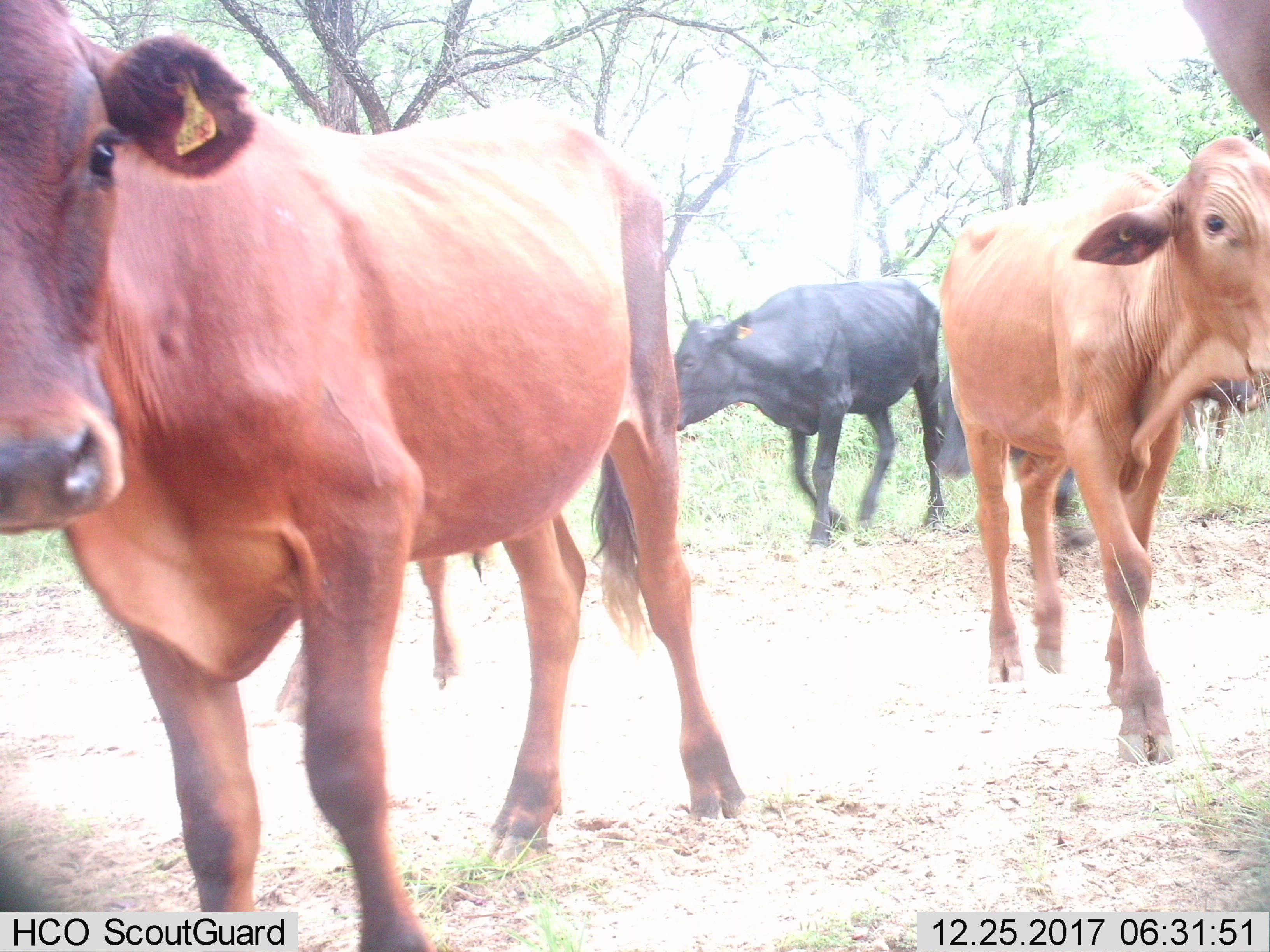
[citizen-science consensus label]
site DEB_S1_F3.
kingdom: Animalia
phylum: Chordata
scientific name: Vertebrata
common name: domestic animal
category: domesticanimal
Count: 5.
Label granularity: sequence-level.